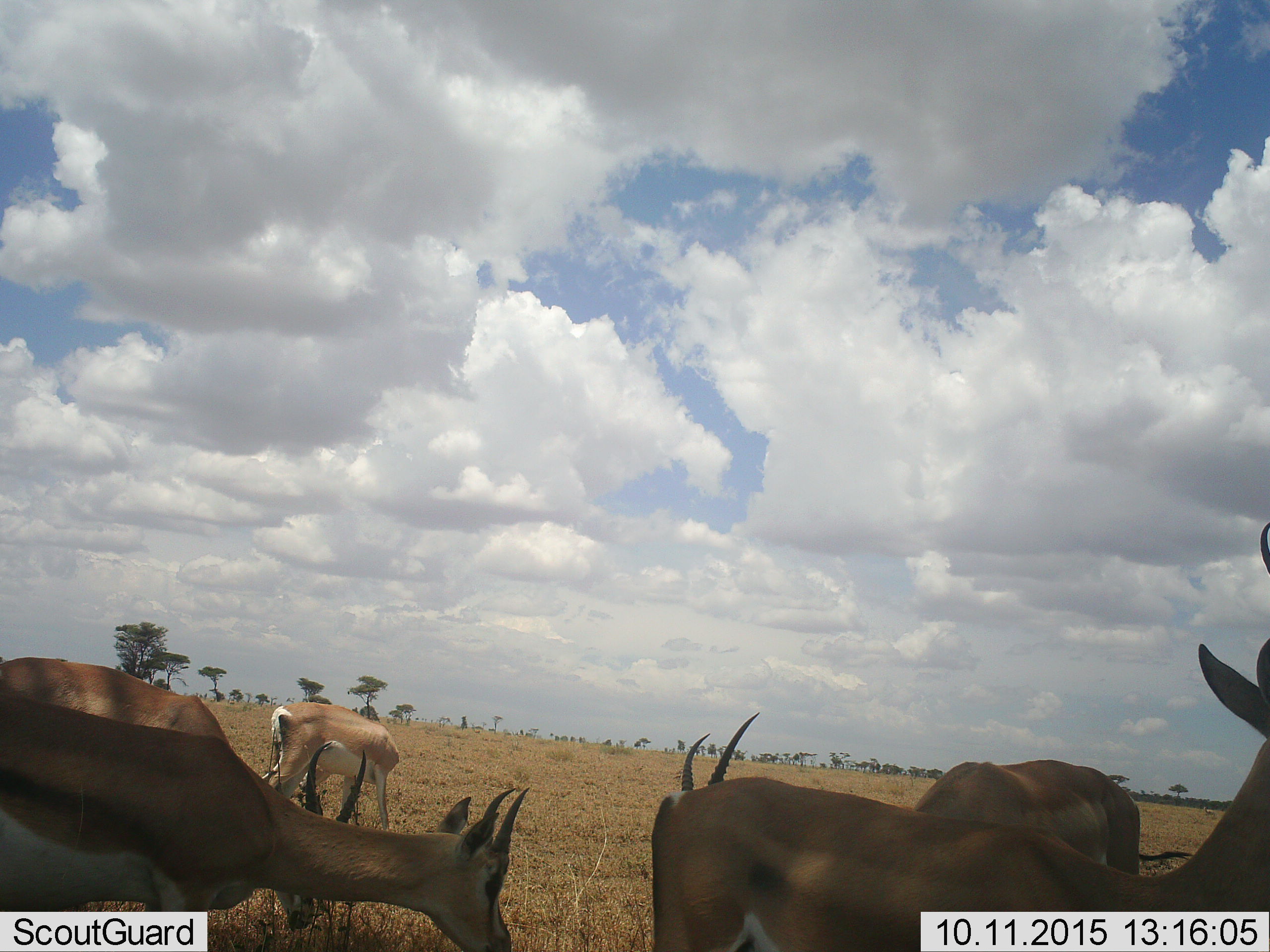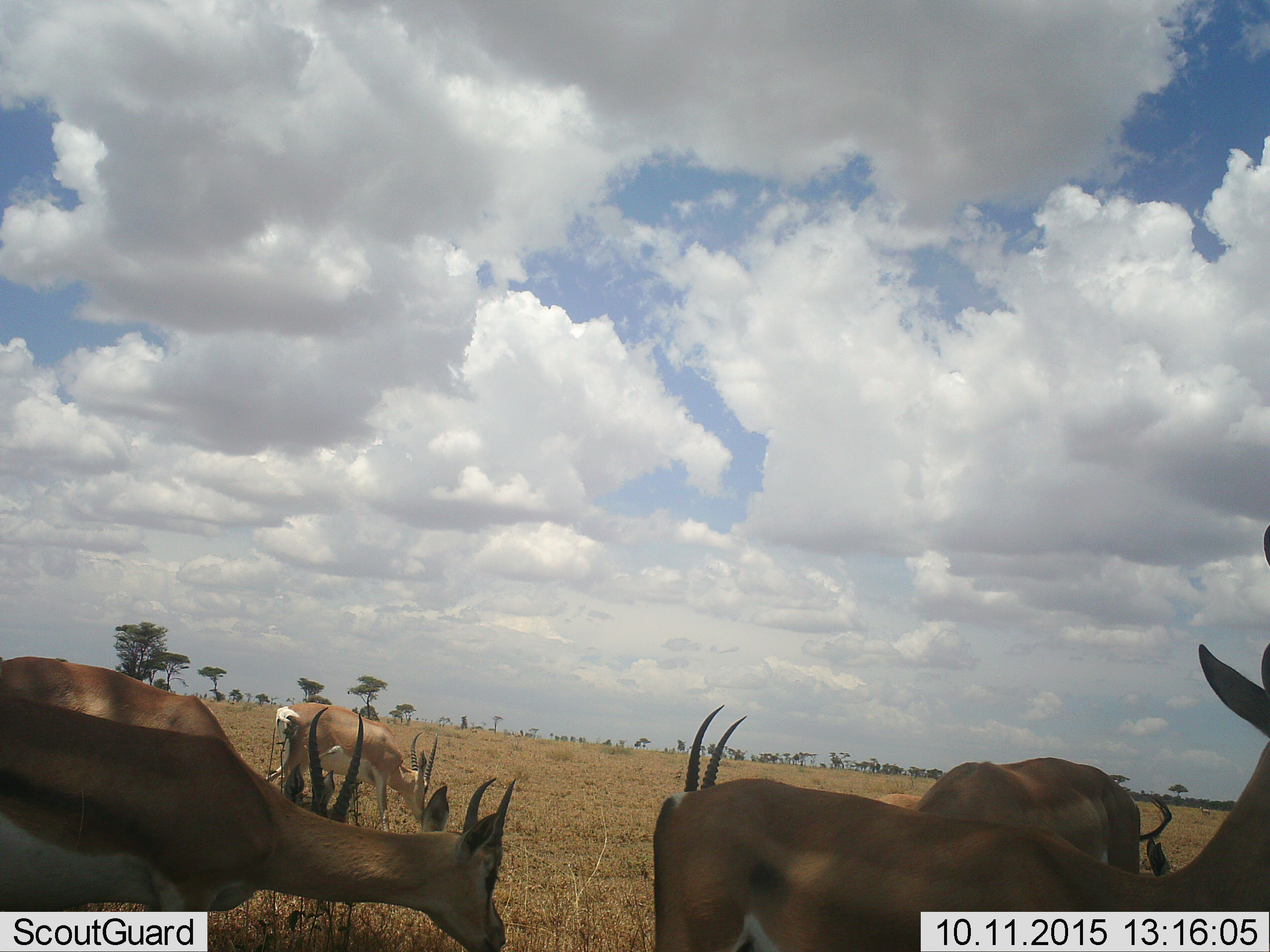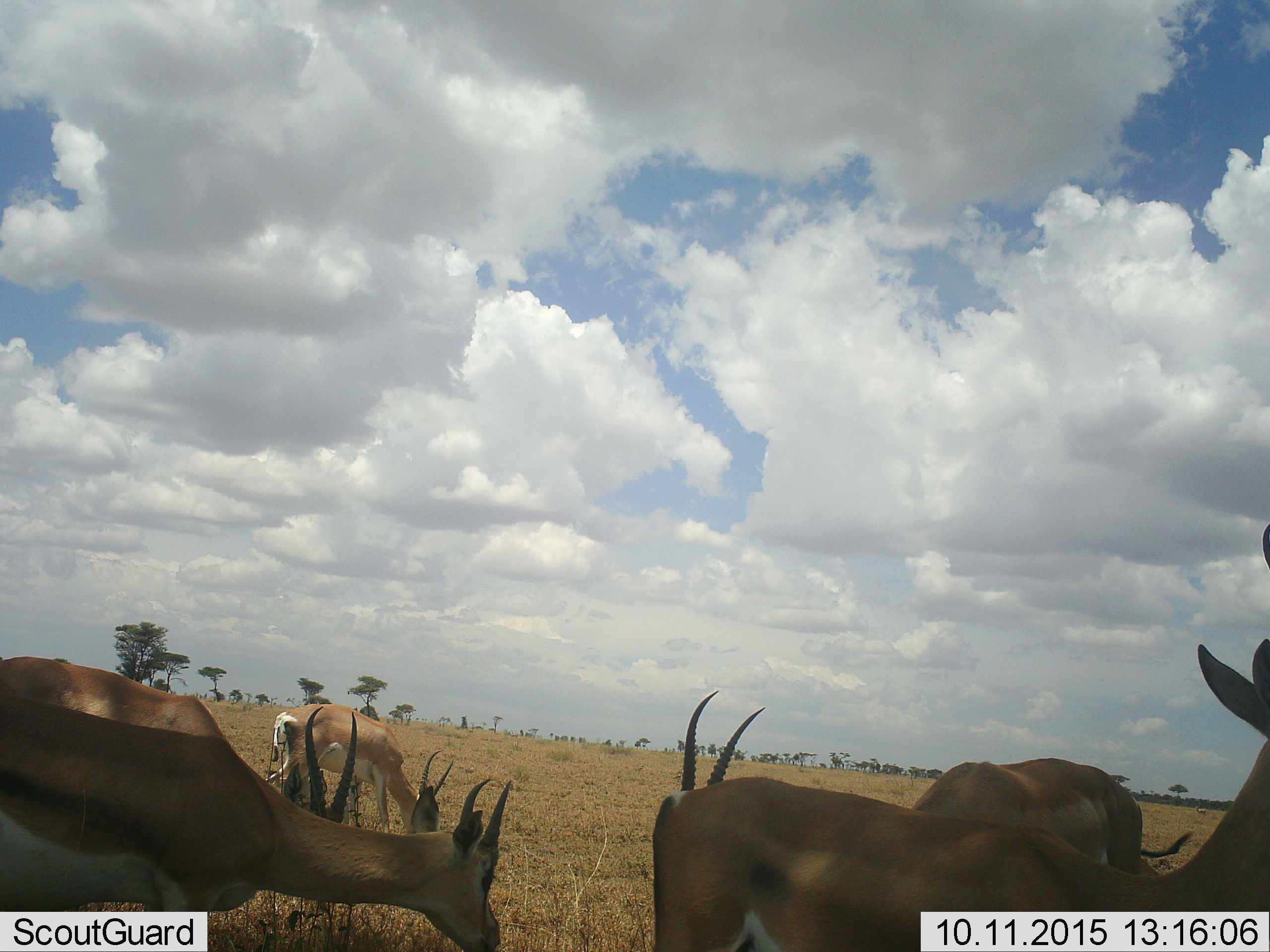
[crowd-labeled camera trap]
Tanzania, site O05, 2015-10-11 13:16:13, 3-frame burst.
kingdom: Animalia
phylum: Chordata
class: Mammalia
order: Artiodactyla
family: Bovidae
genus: Nanger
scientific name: Nanger granti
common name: grant's gazelle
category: gazellegrants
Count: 6.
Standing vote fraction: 57%.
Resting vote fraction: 14%.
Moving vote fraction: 0%.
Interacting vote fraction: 14%.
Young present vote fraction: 0%.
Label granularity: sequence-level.